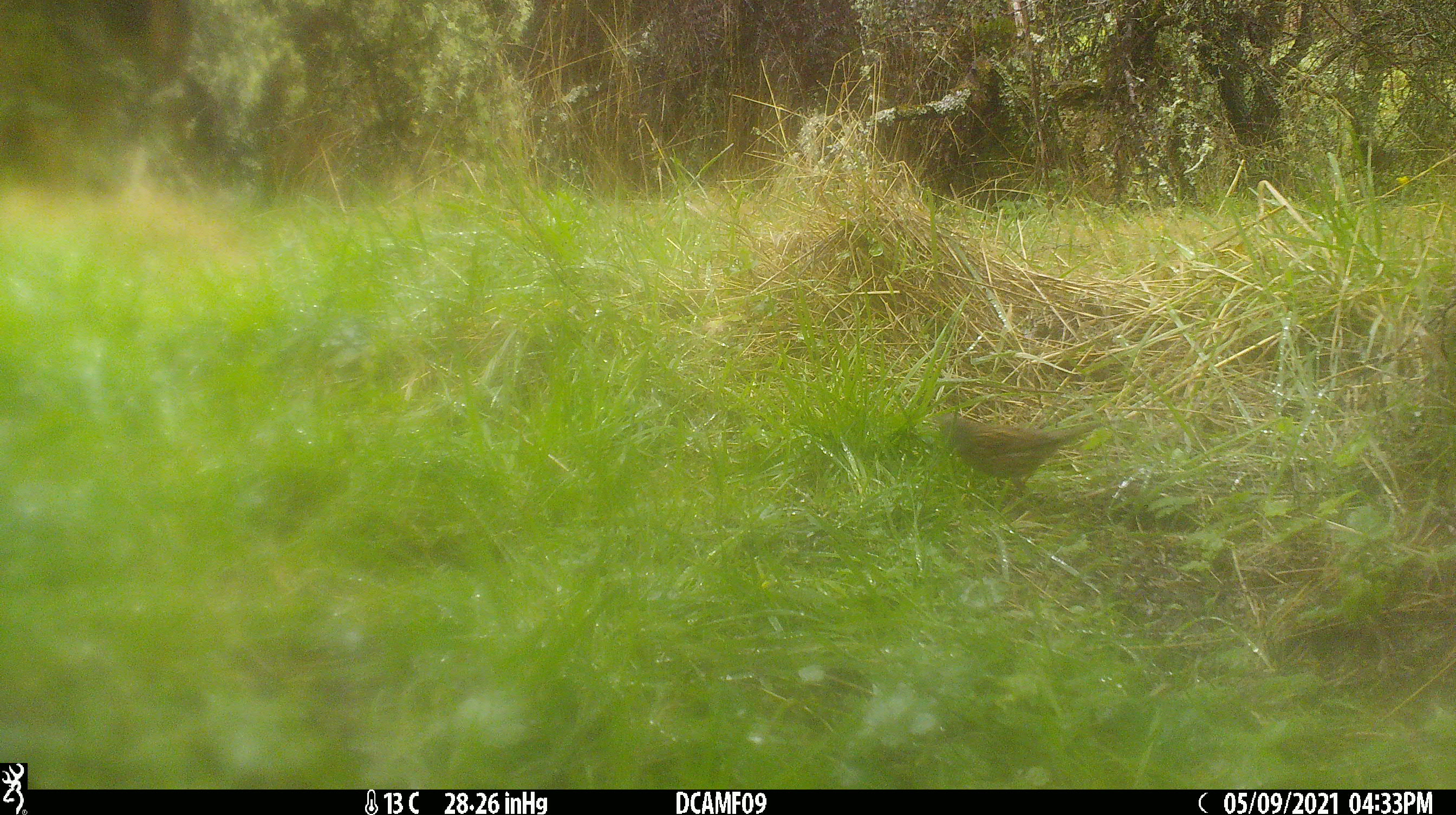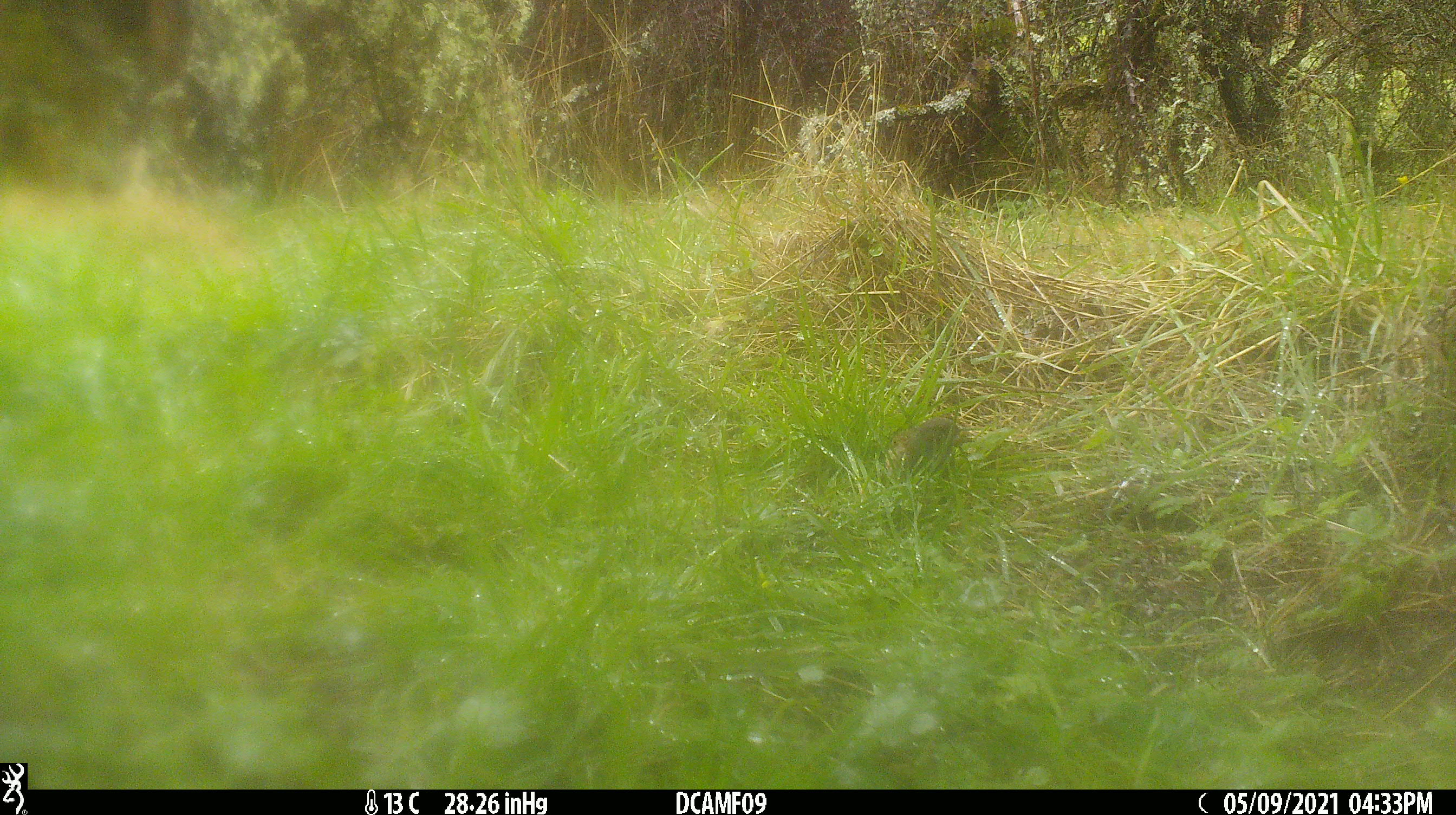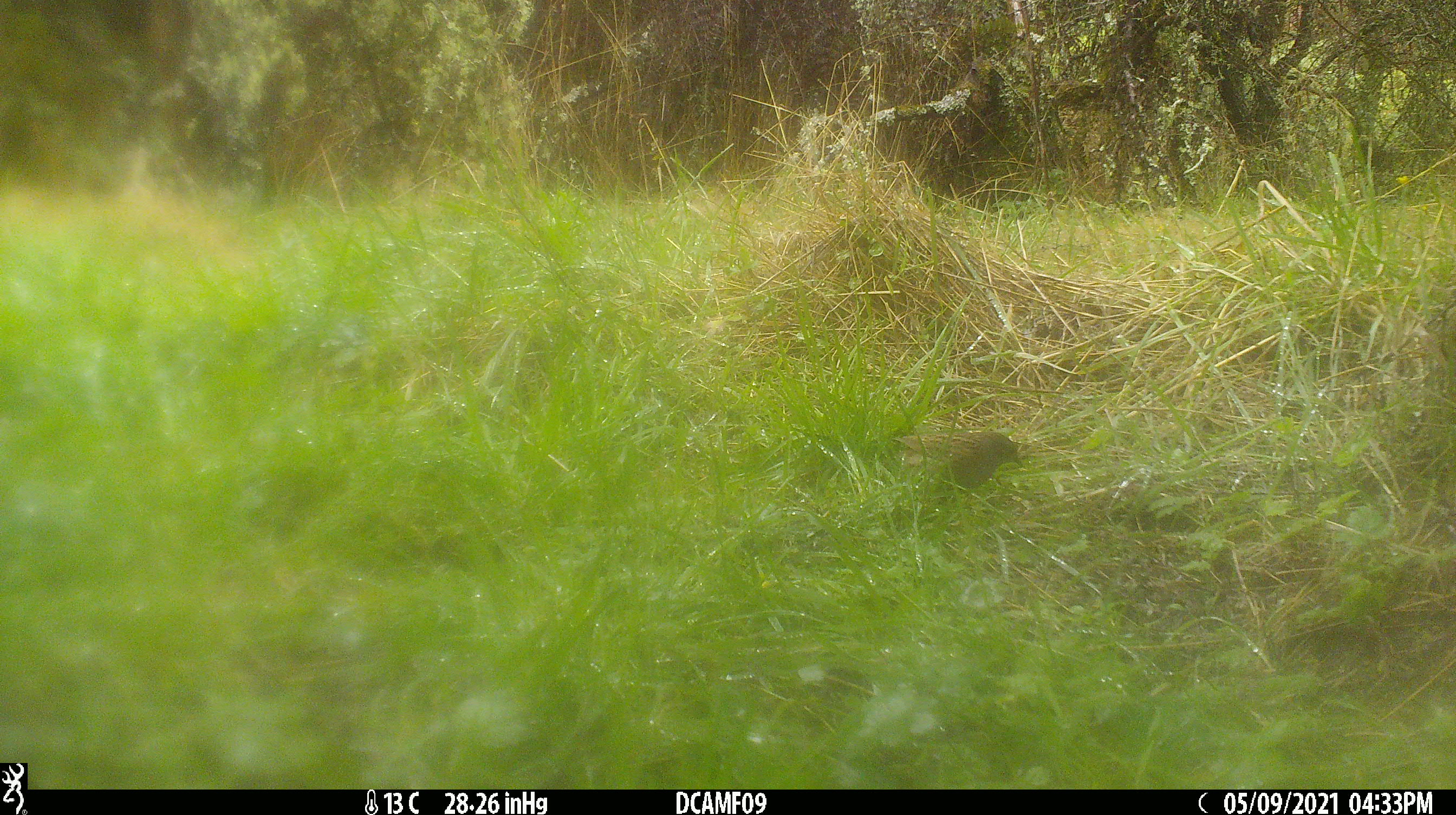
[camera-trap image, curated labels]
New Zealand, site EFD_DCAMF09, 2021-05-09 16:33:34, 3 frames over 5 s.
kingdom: Animalia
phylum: Chordata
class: Aves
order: Passeriformes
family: Prunellidae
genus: Prunella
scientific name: Prunella modularis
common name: dunnock